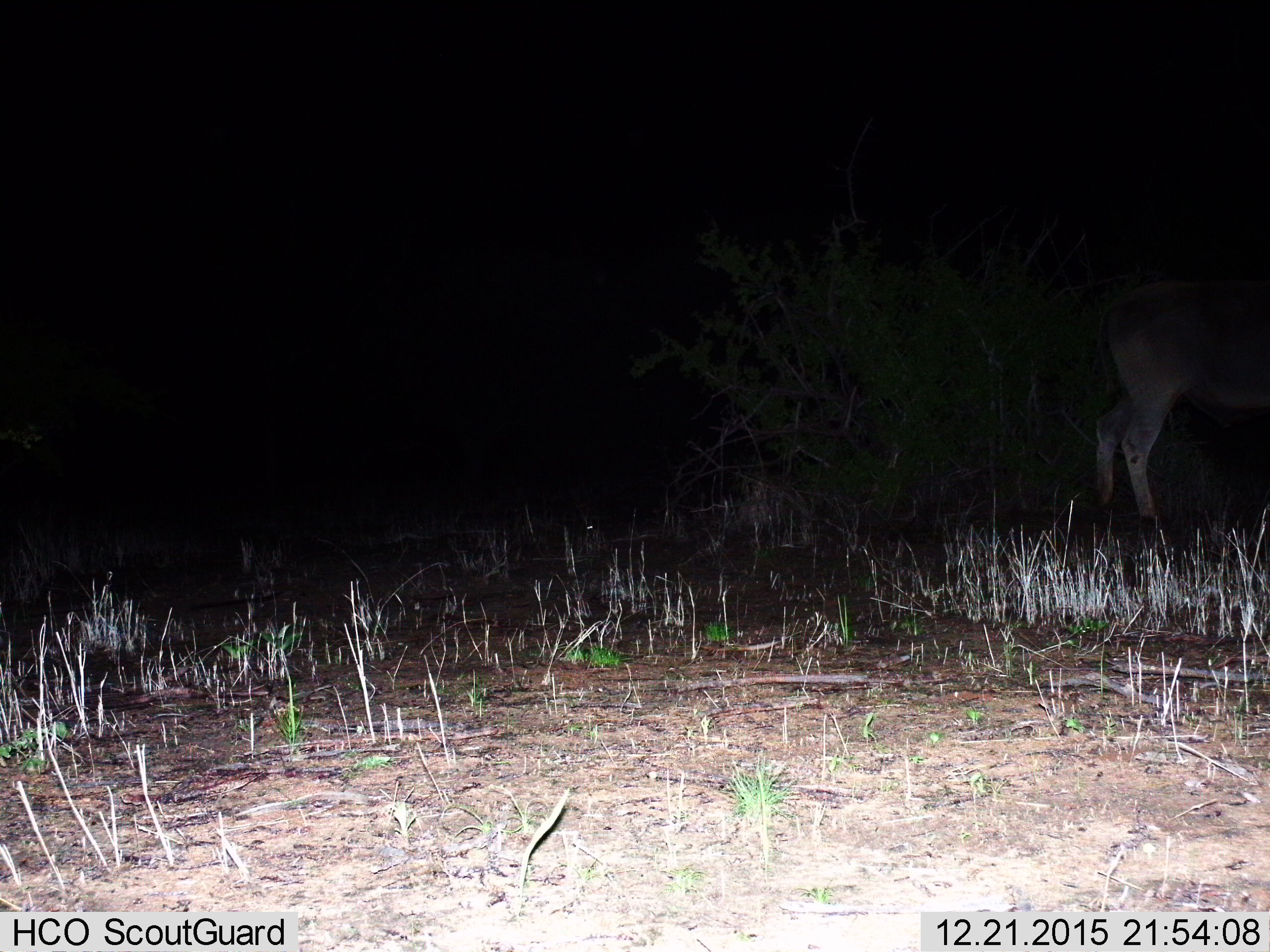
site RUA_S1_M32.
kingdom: Animalia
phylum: Chordata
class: Mammalia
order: Artiodactyla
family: Bovidae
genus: Tragelaphus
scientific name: Tragelaphus oryx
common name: eland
Eland (Tragelaphus oryx), count 1. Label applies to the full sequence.